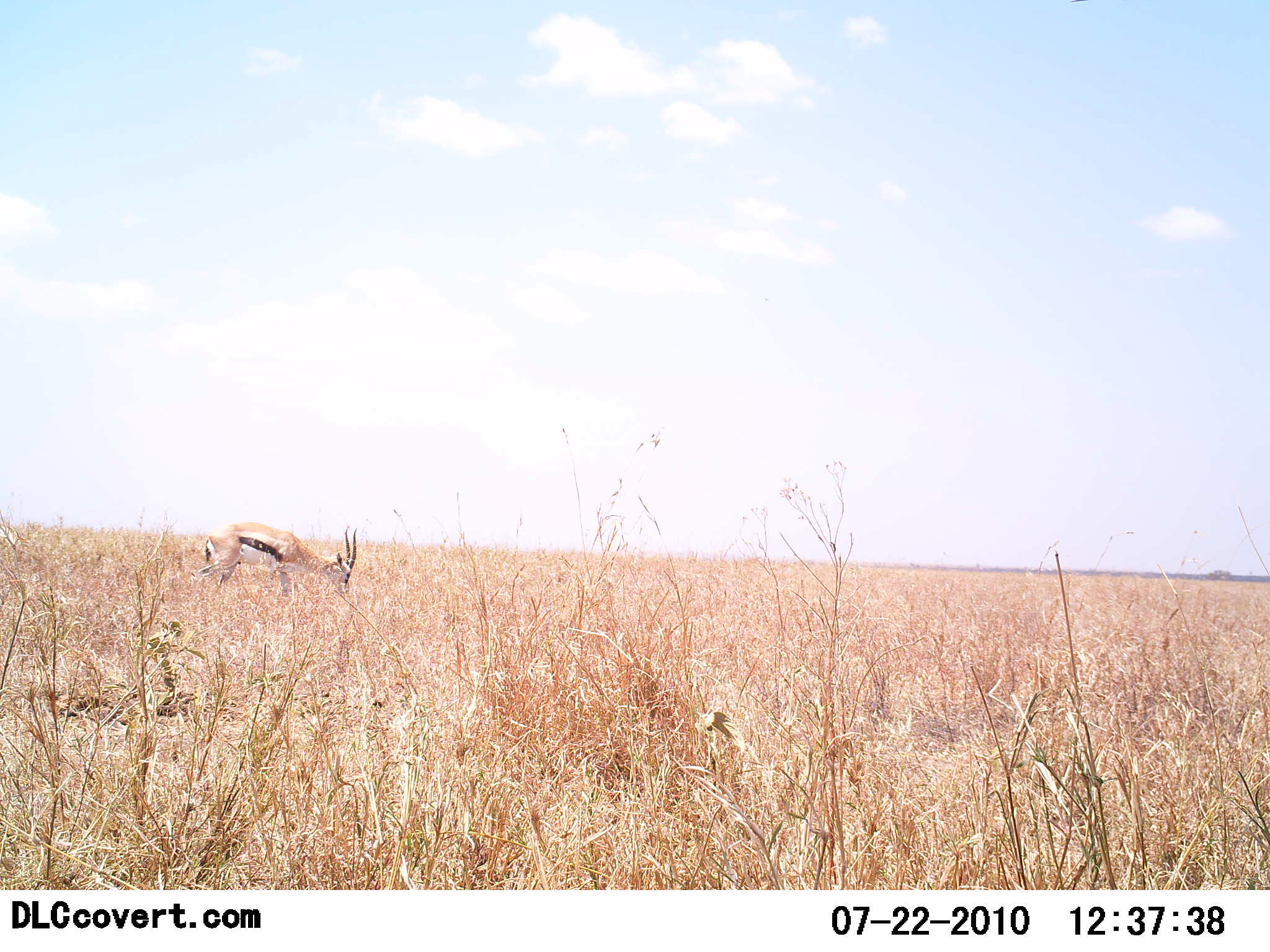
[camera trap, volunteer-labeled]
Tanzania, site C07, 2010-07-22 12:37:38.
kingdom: Animalia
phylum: Chordata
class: Mammalia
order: Artiodactyla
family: Bovidae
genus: Eudorcas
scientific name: Eudorcas thomsonii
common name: thomson's gazelle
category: gazellethomsons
Gazellethomsons (thomson's gazelle) (Eudorcas thomsonii), count 1. Behavior (volunteer vote fractions): standing 20%, resting 0%, moving 0%, interacting 0%. Young present (vote fraction): 0%. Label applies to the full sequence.